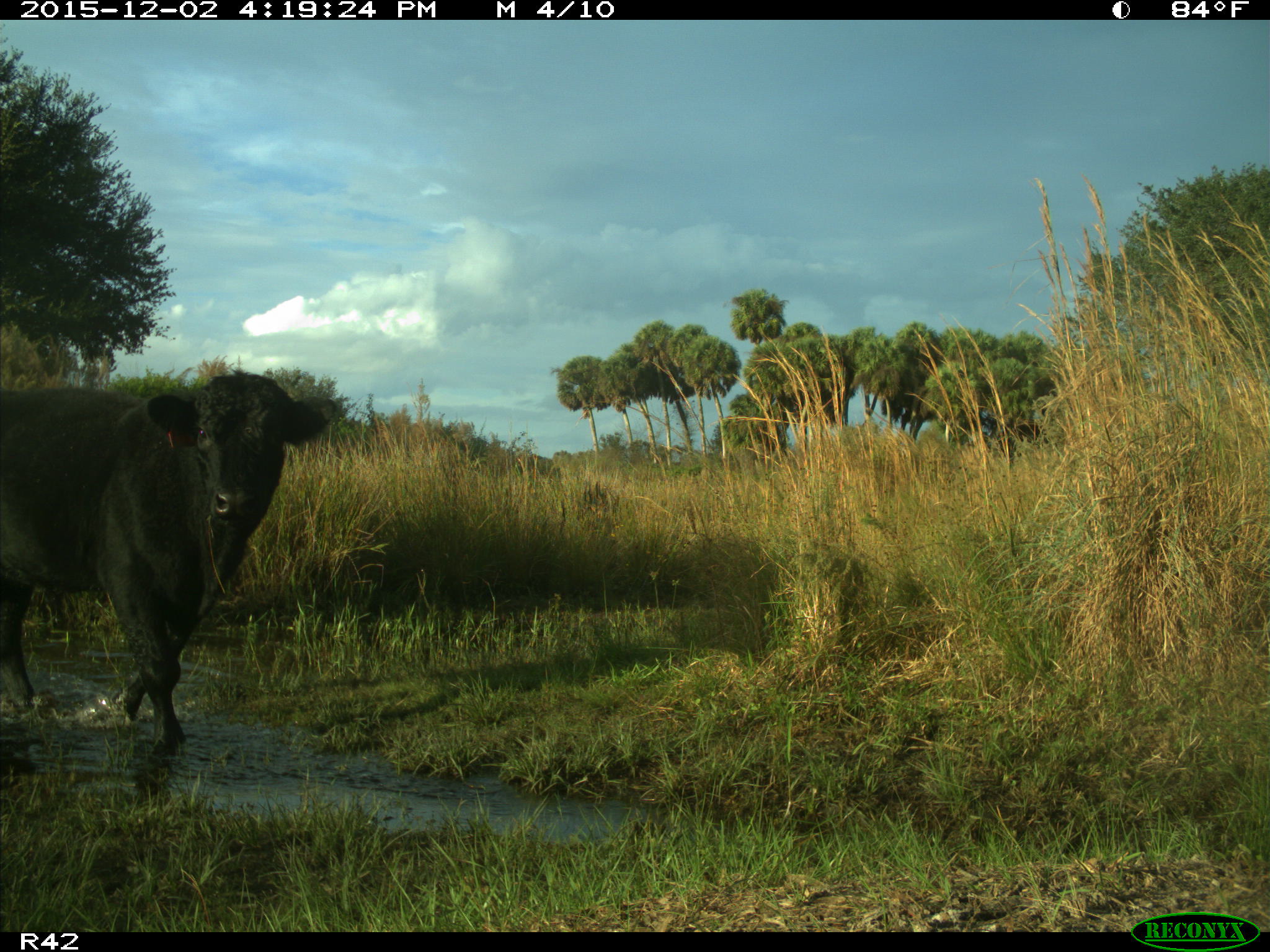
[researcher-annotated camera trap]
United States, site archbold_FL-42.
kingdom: Animalia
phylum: Chordata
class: Mammalia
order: Artiodactyla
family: Bovidae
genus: Bos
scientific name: Bos taurus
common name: domestic cow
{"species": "Bos taurus (domestic cow)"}